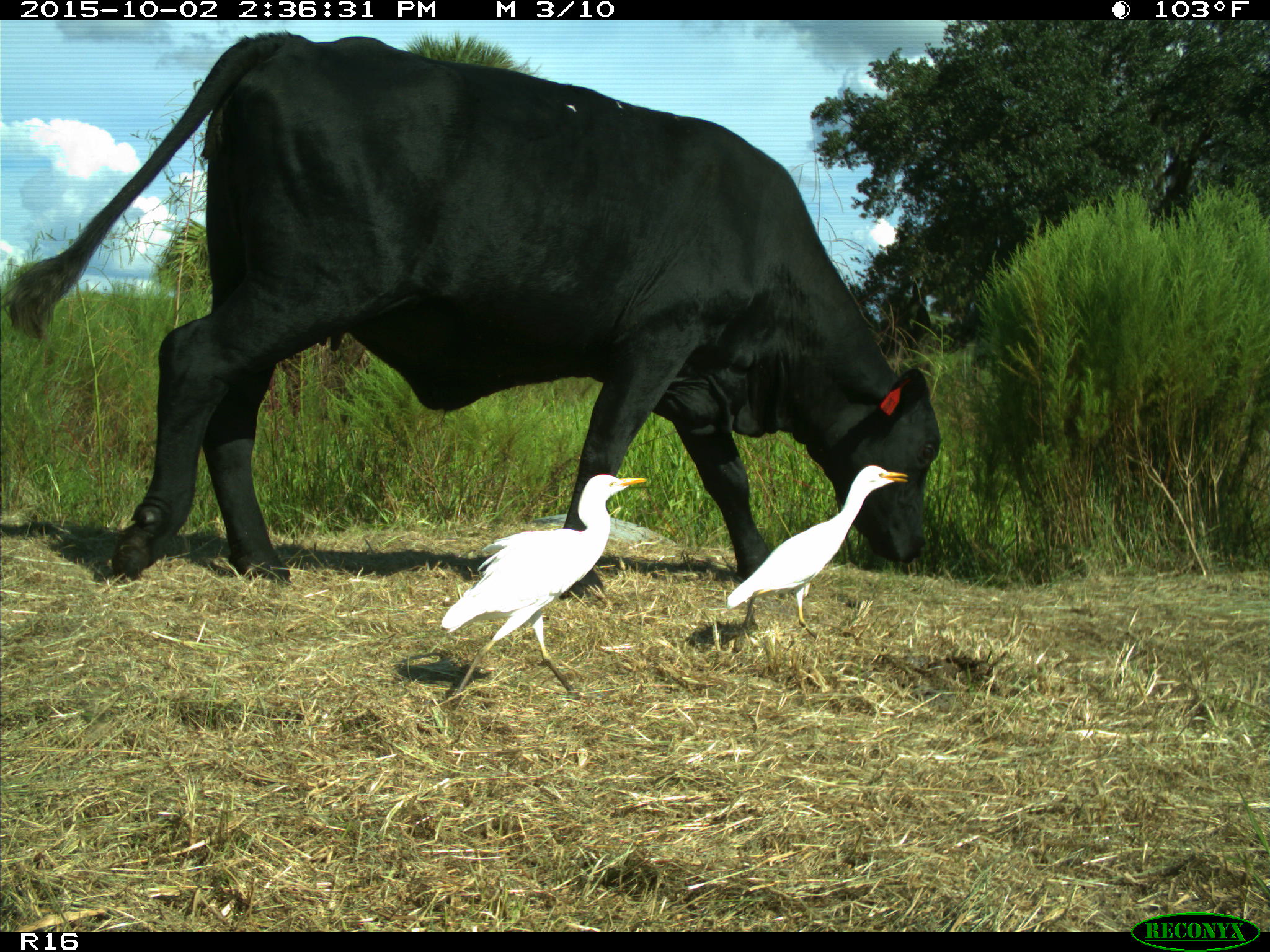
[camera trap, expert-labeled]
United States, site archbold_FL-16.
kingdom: Animalia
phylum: Chordata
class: Mammalia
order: Artiodactyla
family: Bovidae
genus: Bos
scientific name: Bos taurus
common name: domestic cow